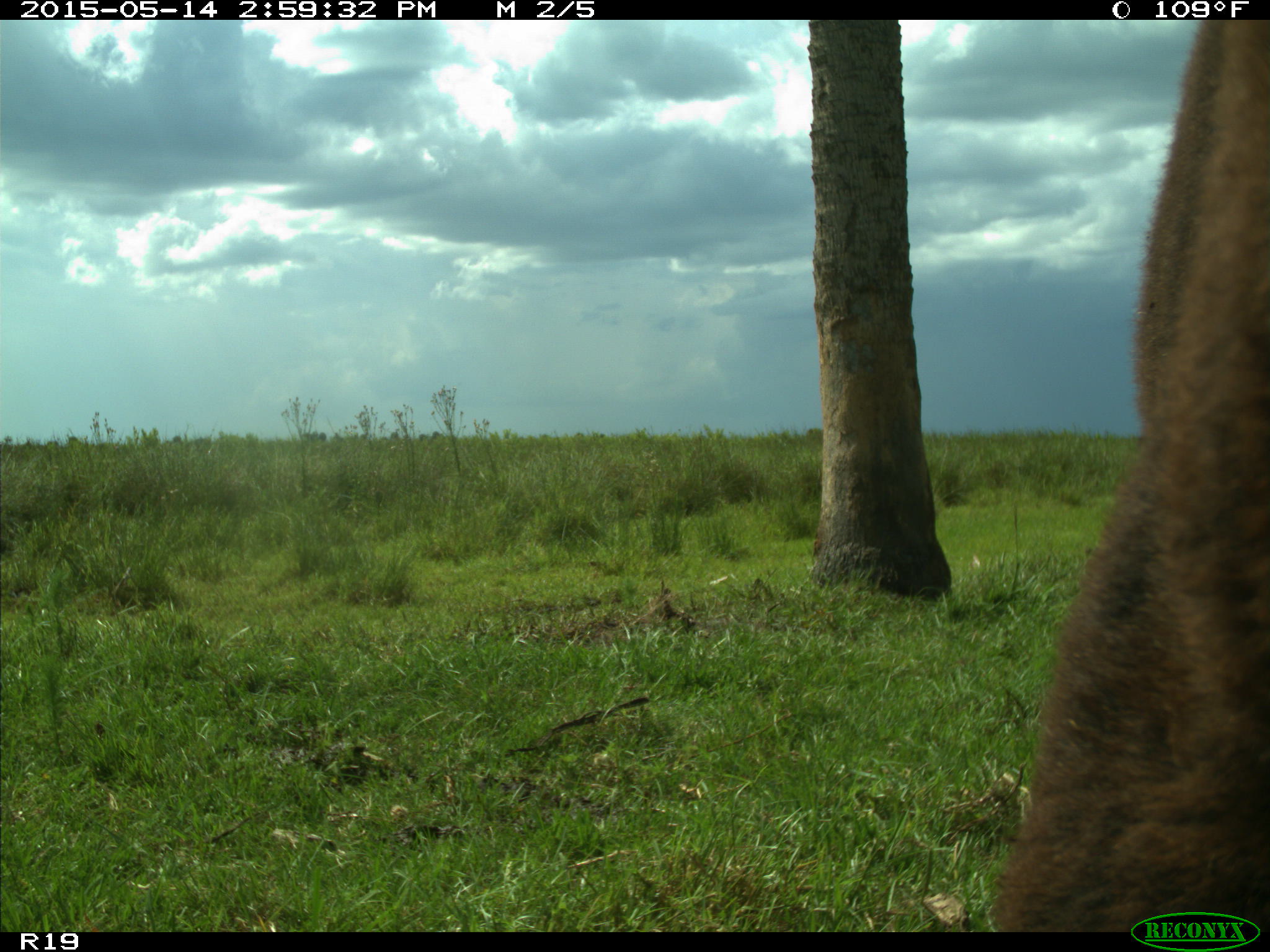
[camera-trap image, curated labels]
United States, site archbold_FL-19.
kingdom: Animalia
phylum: Chordata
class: Mammalia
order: Artiodactyla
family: Bovidae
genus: Bos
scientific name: Bos taurus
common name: domestic cow